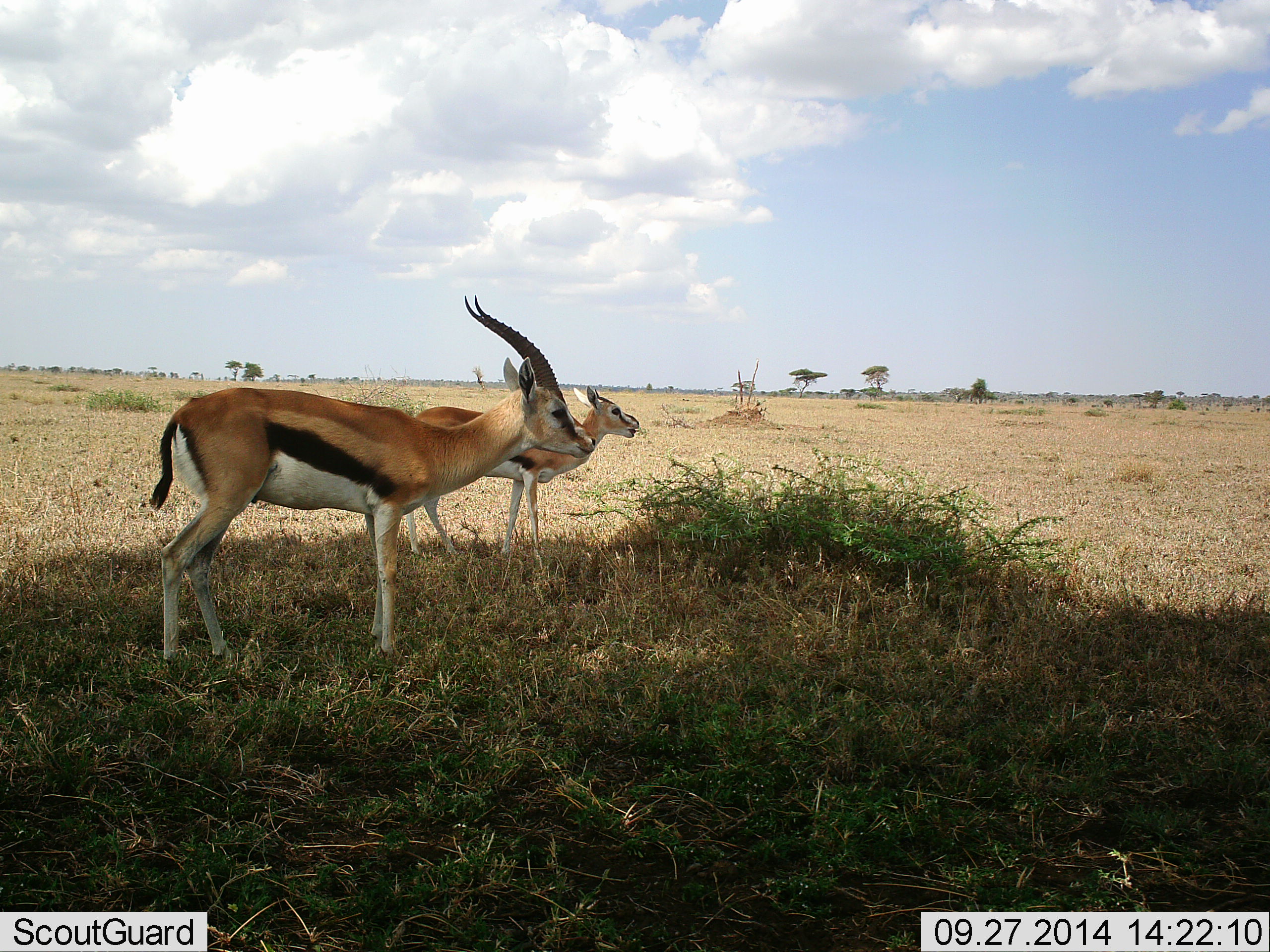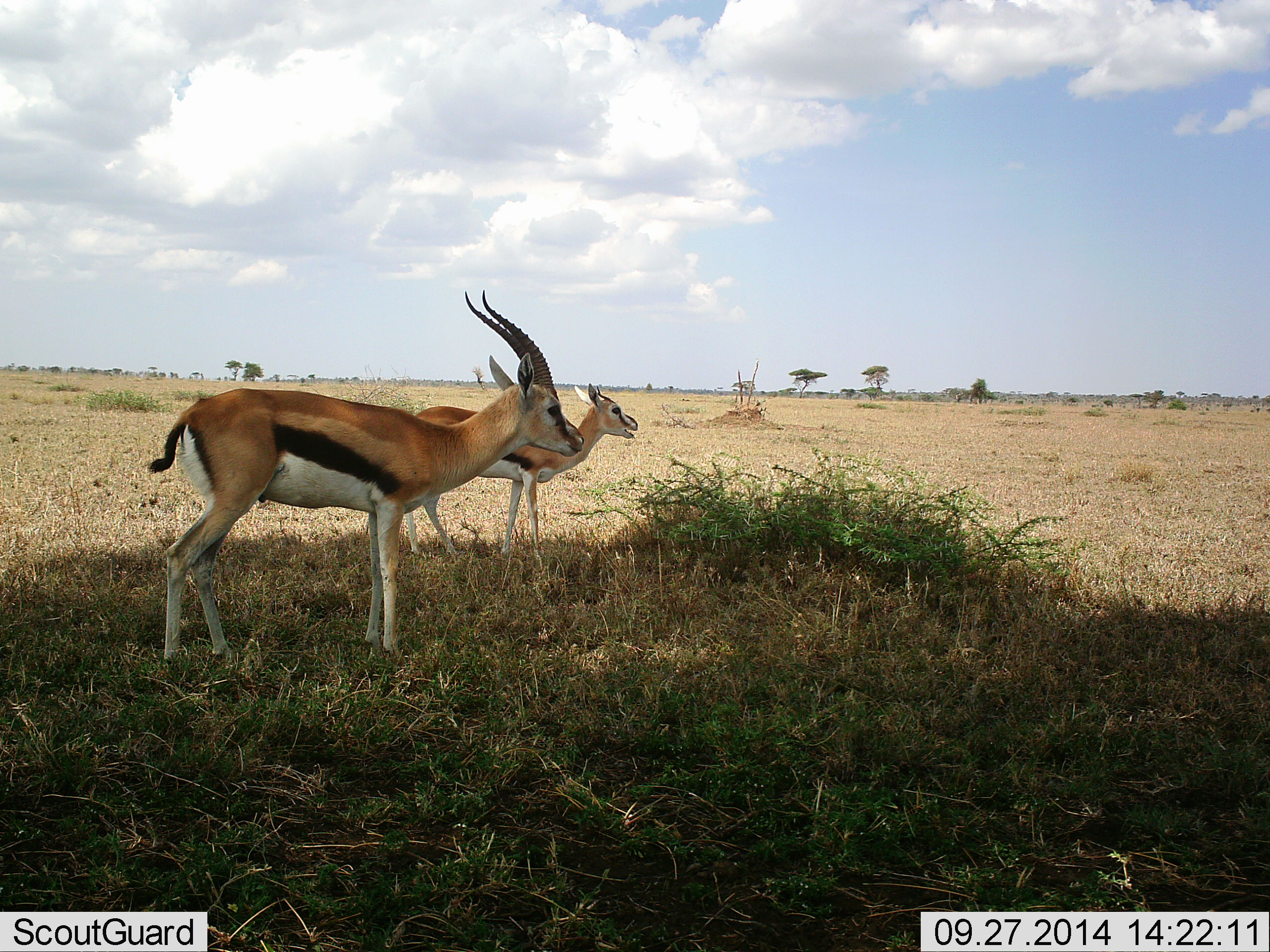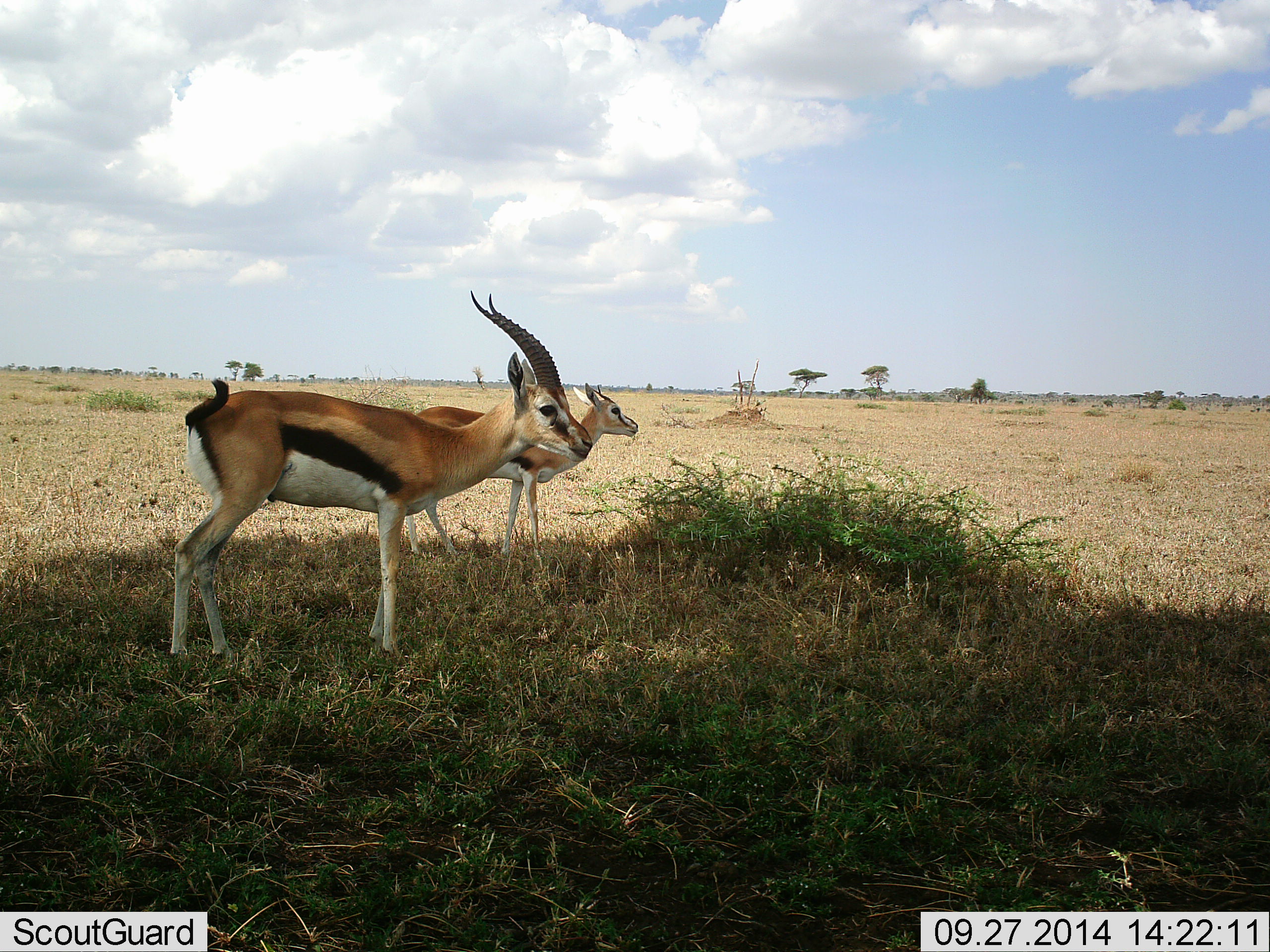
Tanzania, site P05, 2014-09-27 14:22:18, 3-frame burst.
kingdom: Animalia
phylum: Chordata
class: Mammalia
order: Artiodactyla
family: Bovidae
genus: Eudorcas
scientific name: Eudorcas thomsonii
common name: thomson's gazelle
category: gazellethomsons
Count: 2.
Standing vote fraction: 90%.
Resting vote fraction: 0%.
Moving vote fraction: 0%.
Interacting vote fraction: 0%.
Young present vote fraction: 10%.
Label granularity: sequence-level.